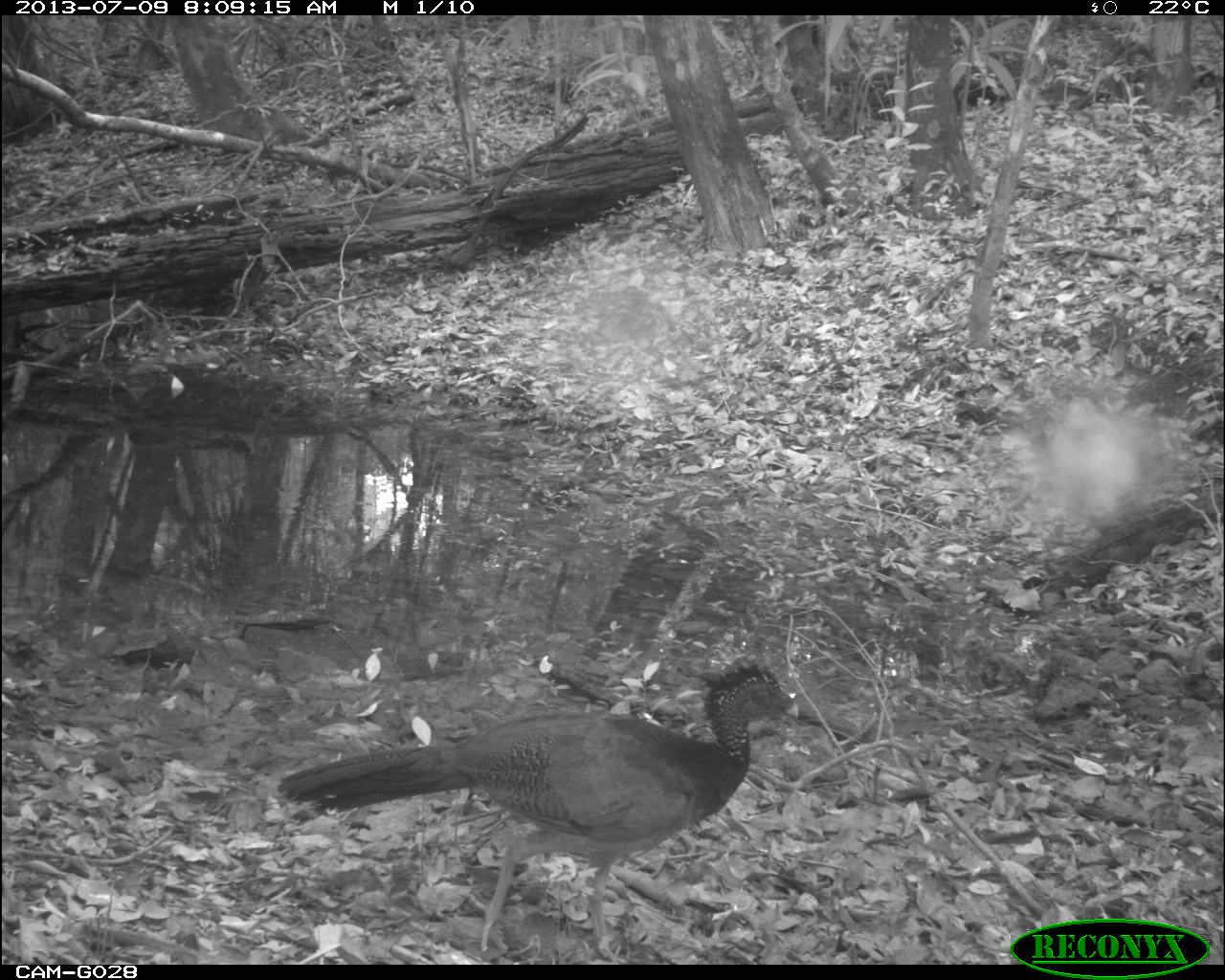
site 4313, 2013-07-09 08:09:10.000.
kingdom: Animalia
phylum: Chordata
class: Aves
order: Galliformes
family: Cracidae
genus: Crax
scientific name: Crax rubra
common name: great curassow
Crax rubra (great curassow), count 3.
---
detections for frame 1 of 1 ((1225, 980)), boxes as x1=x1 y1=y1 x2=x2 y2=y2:
crax rubra: x1=274 y1=656 x2=799 y2=961